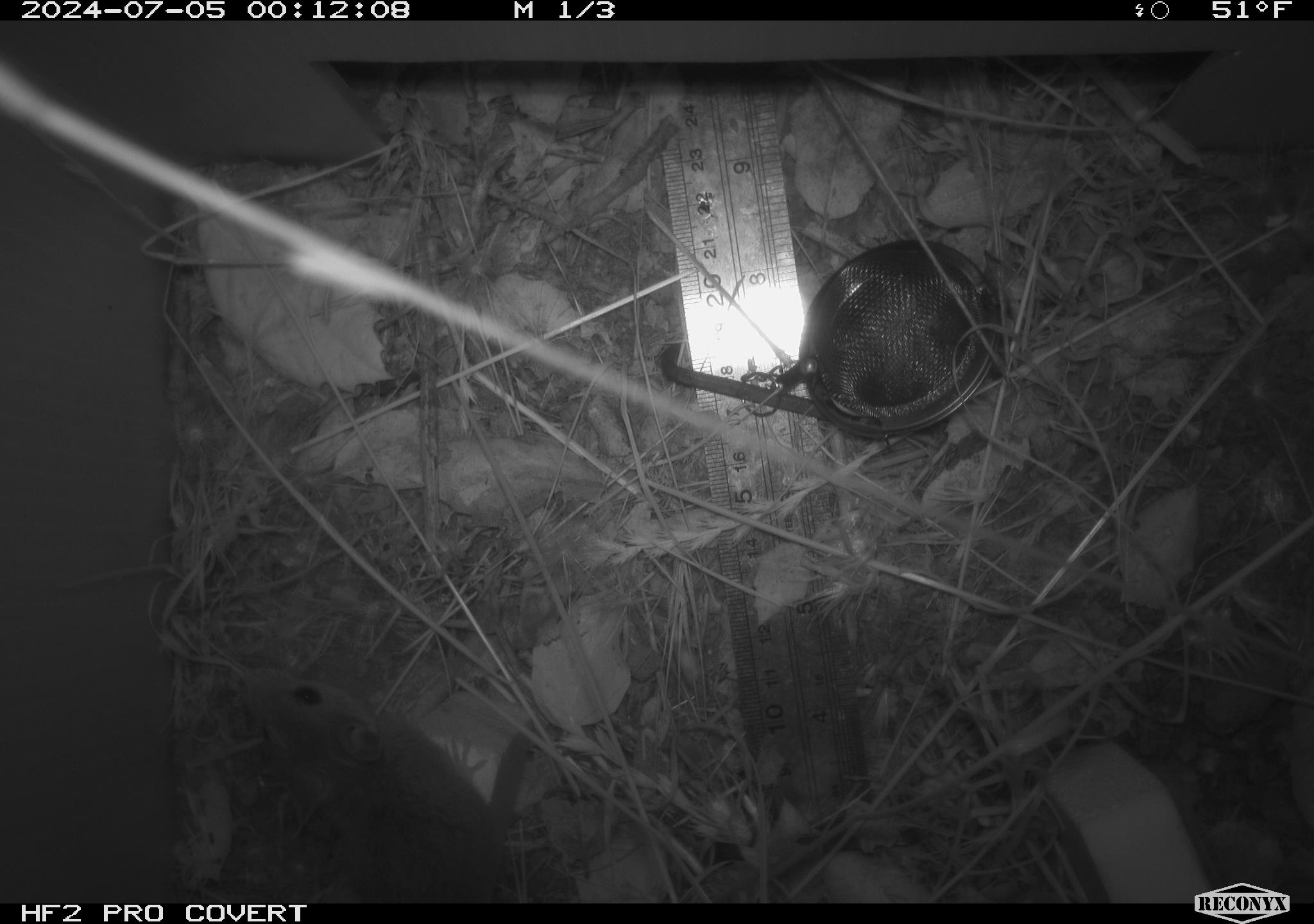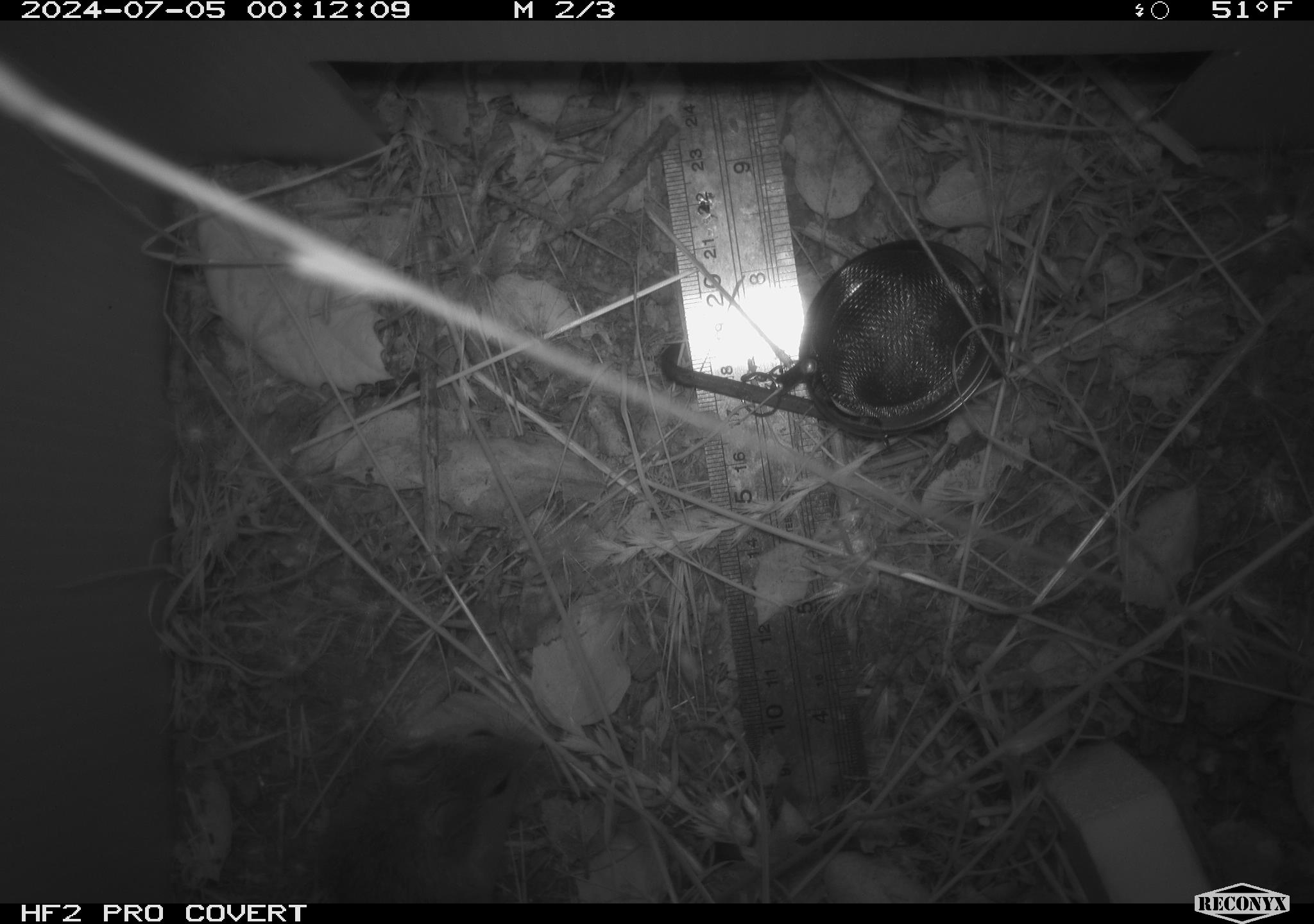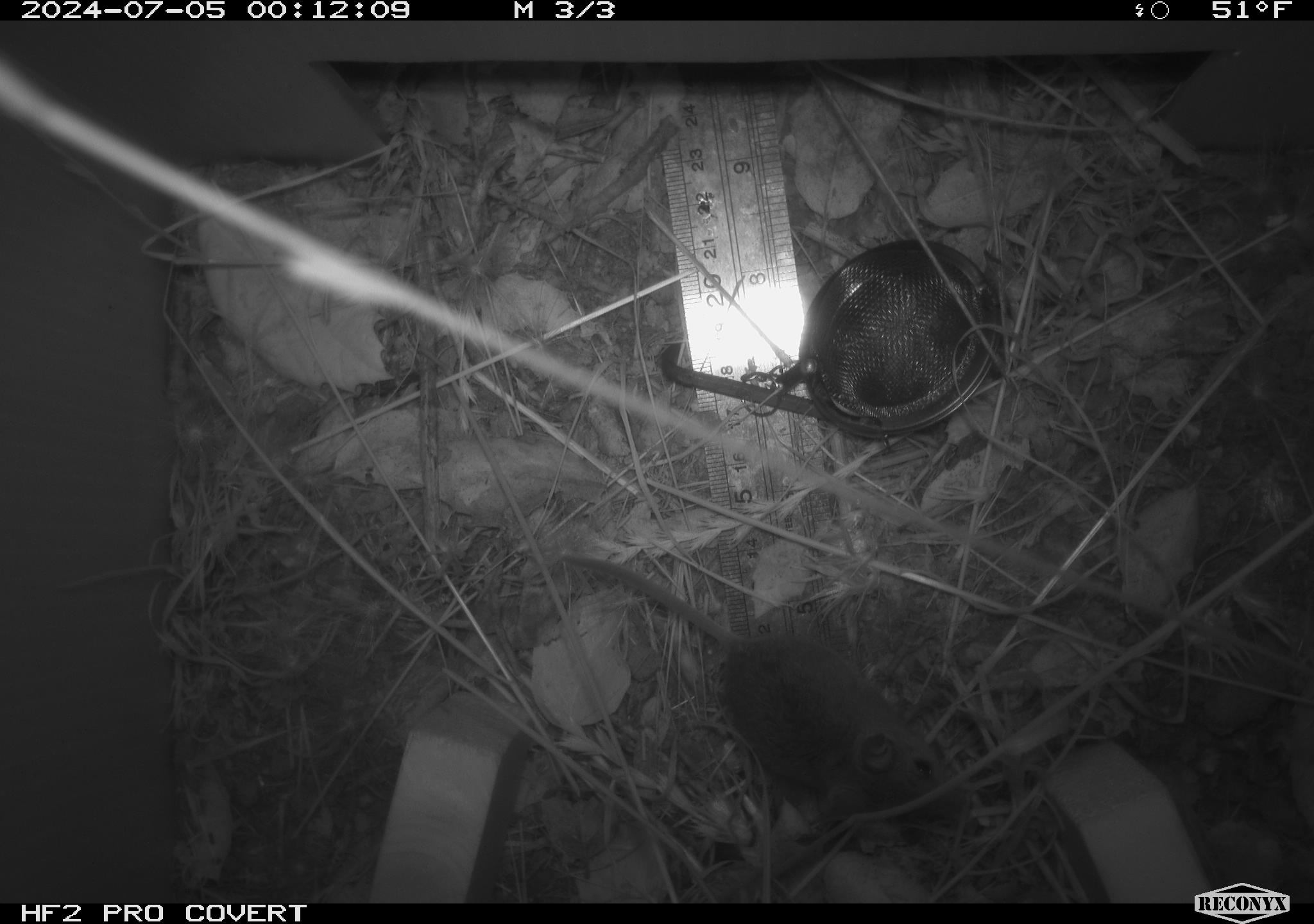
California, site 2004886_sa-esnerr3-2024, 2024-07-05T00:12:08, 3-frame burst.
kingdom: Animalia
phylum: Chordata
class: Mammalia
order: Rodentia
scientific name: Rodentia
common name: rodent